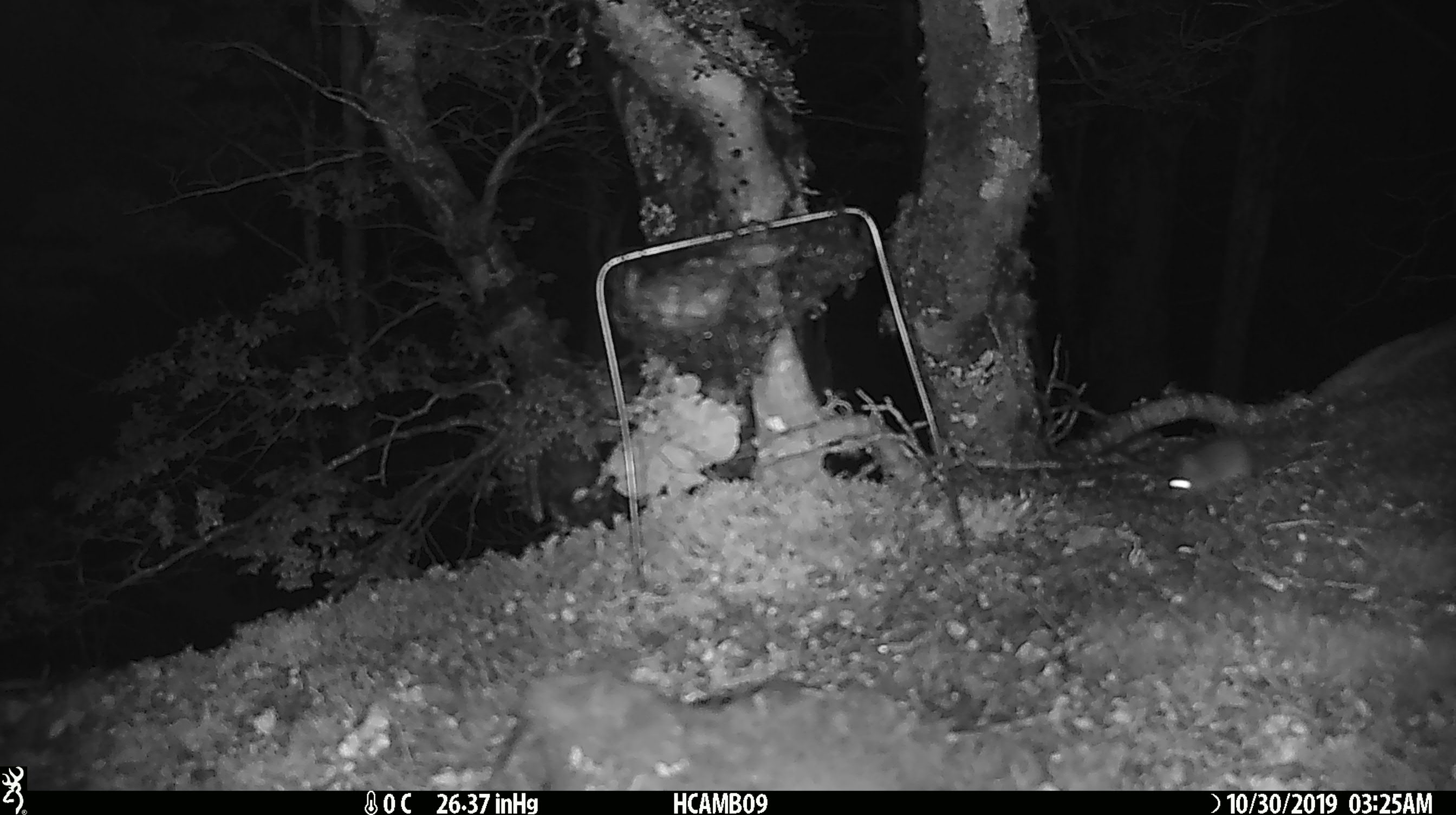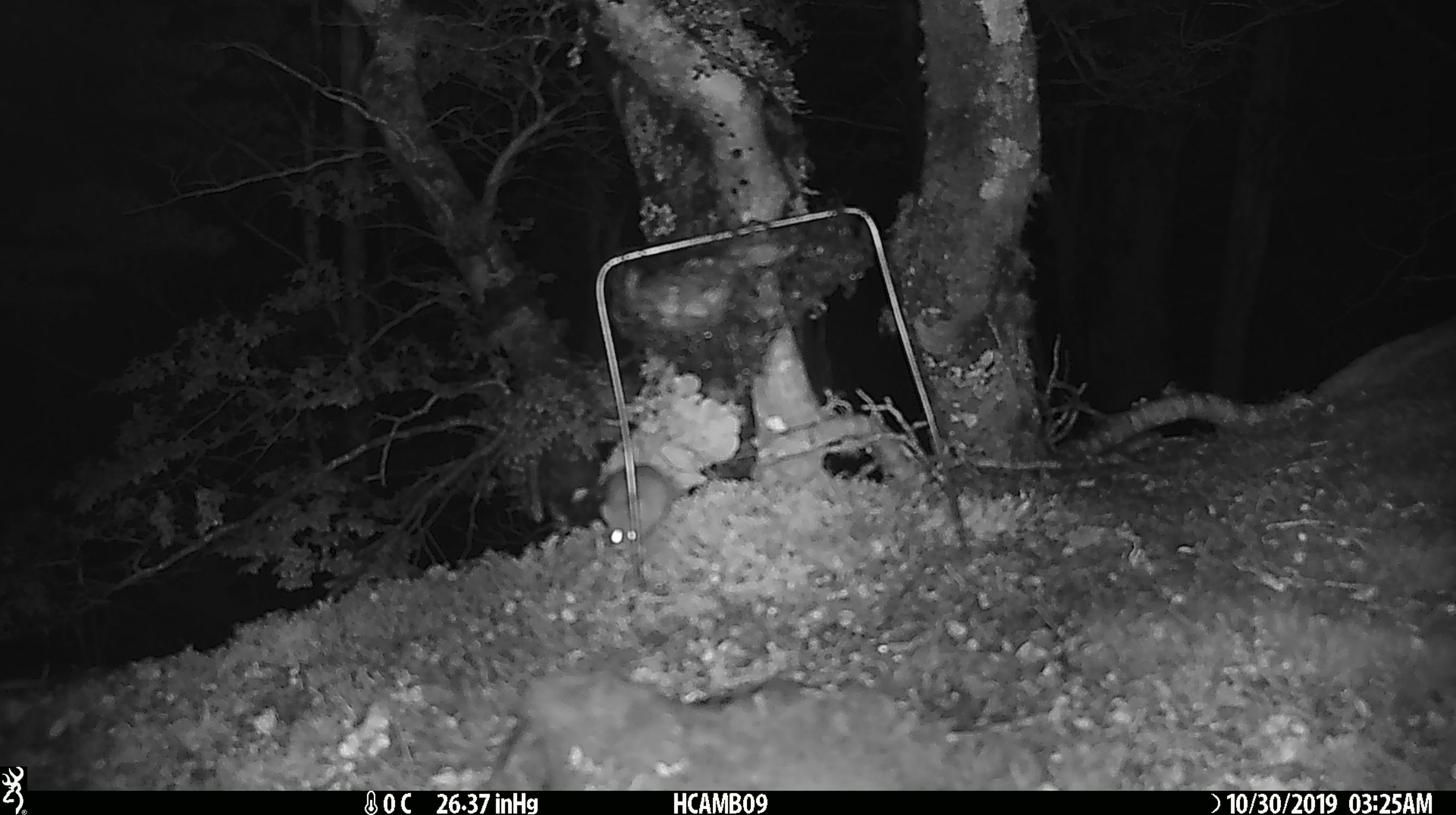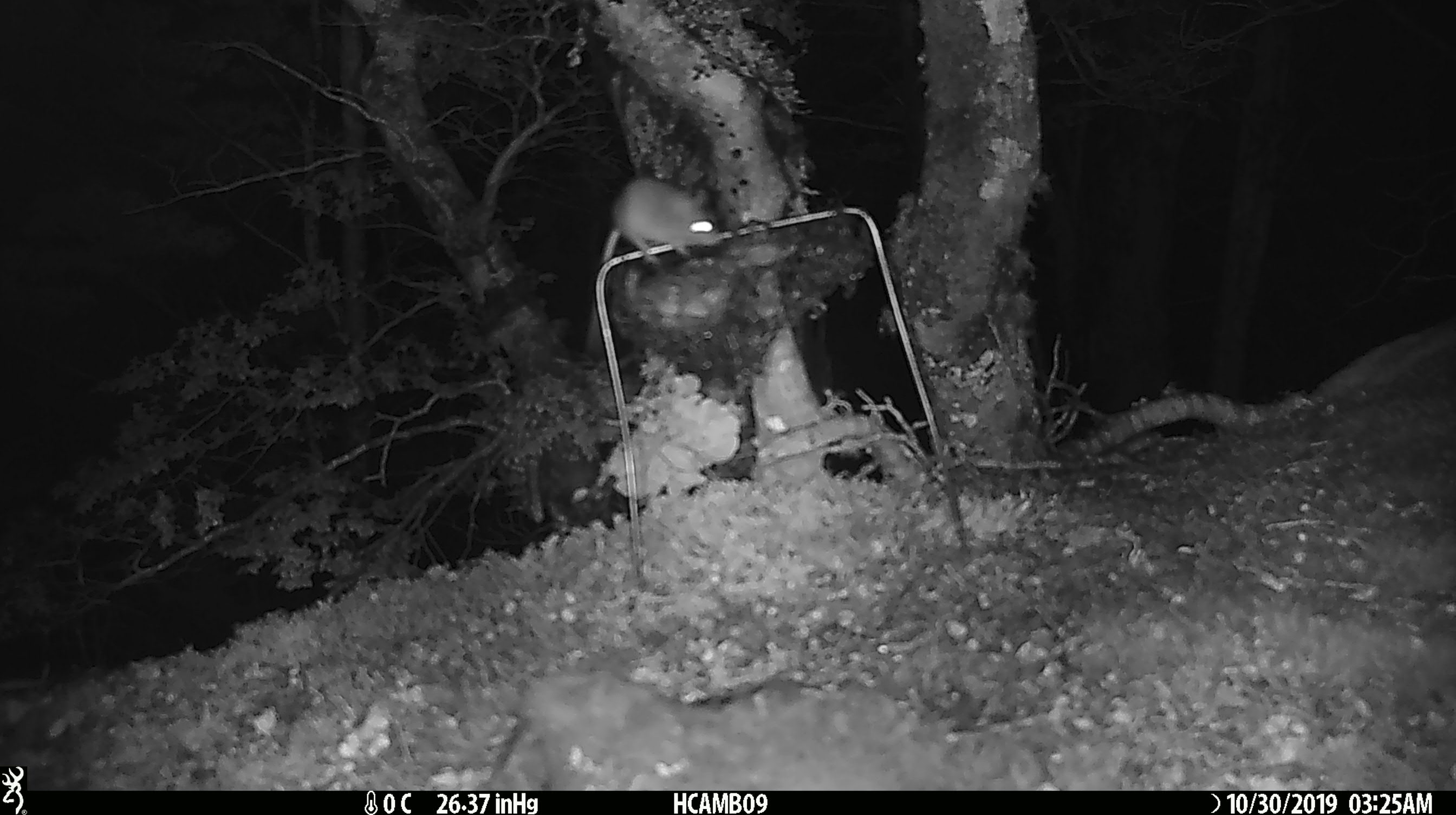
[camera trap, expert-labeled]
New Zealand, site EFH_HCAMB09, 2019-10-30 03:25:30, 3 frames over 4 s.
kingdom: Animalia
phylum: Chordata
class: Mammalia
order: Rodentia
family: Muridae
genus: Mus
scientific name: Mus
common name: mouse